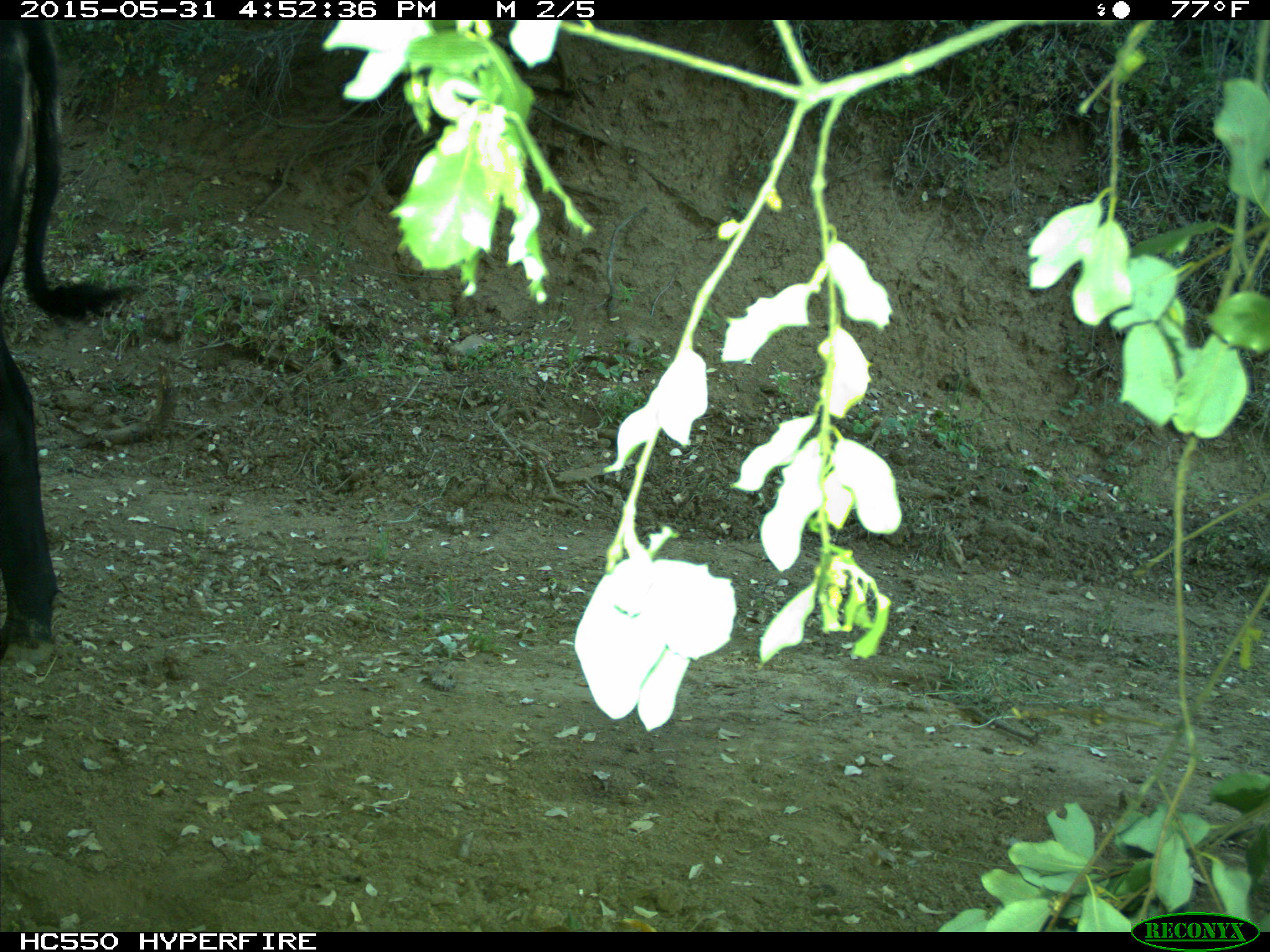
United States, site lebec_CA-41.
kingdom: Animalia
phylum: Chordata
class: Mammalia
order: Artiodactyla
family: Bovidae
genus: Bos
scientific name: Bos taurus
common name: domestic cow